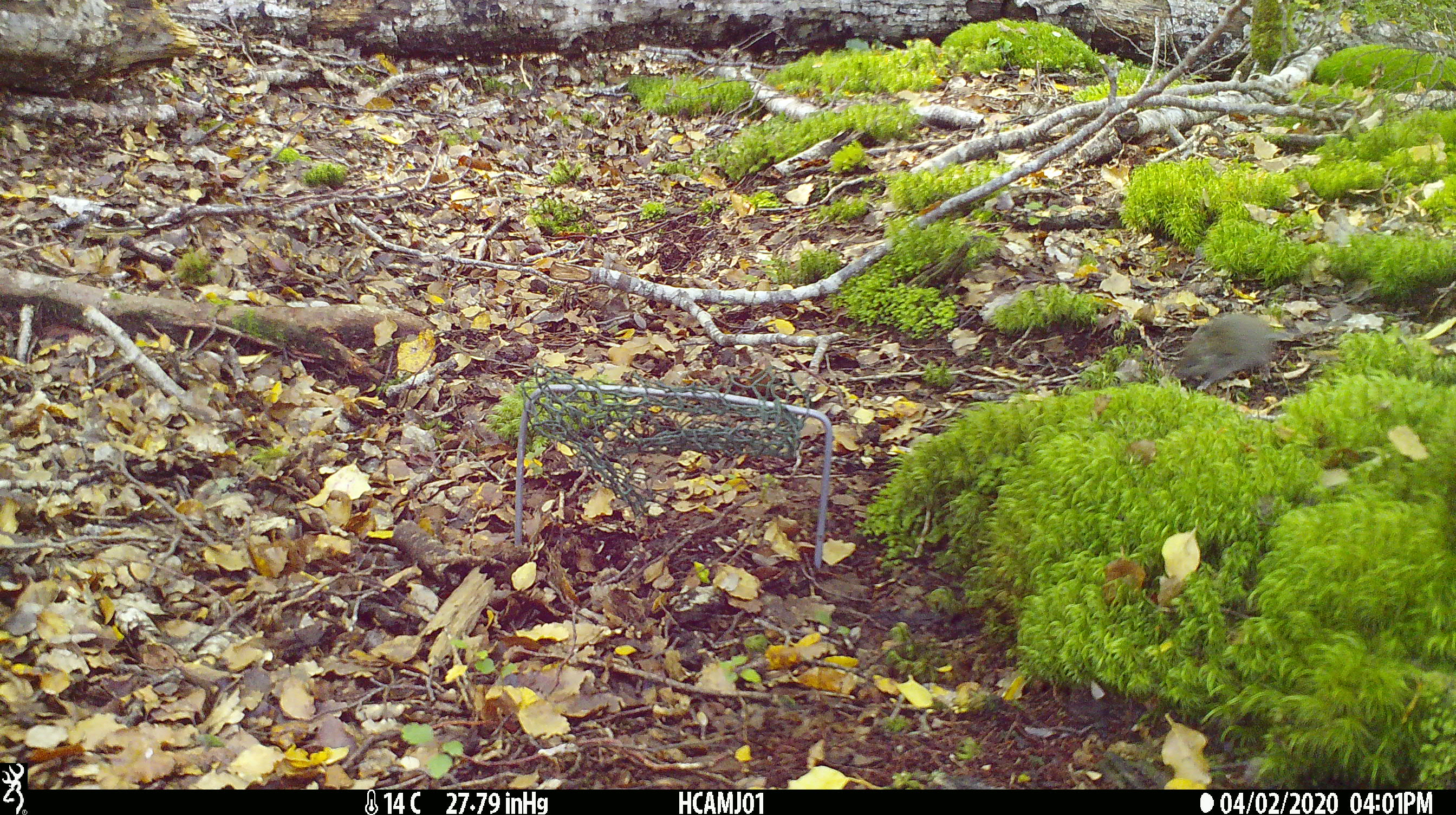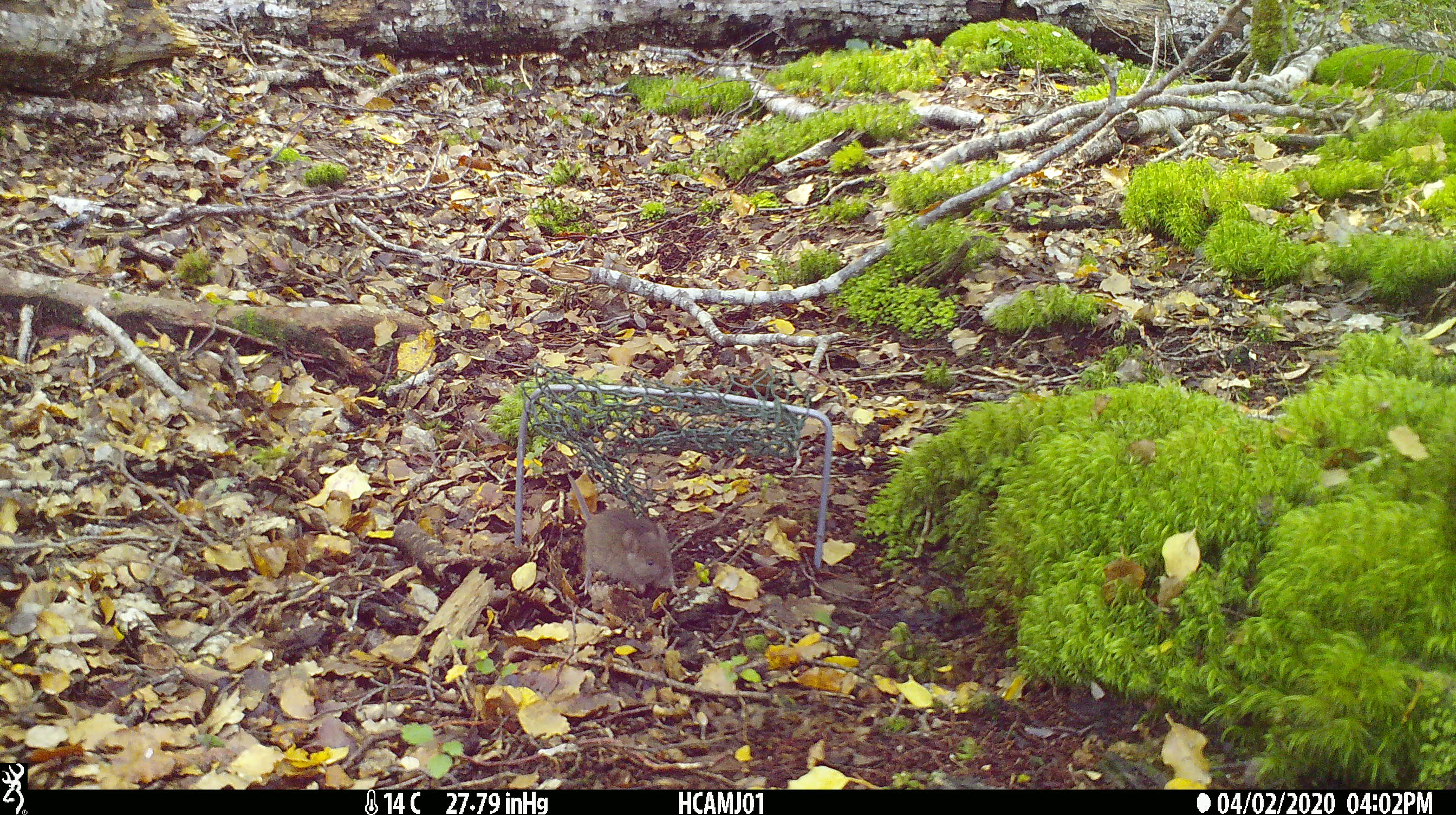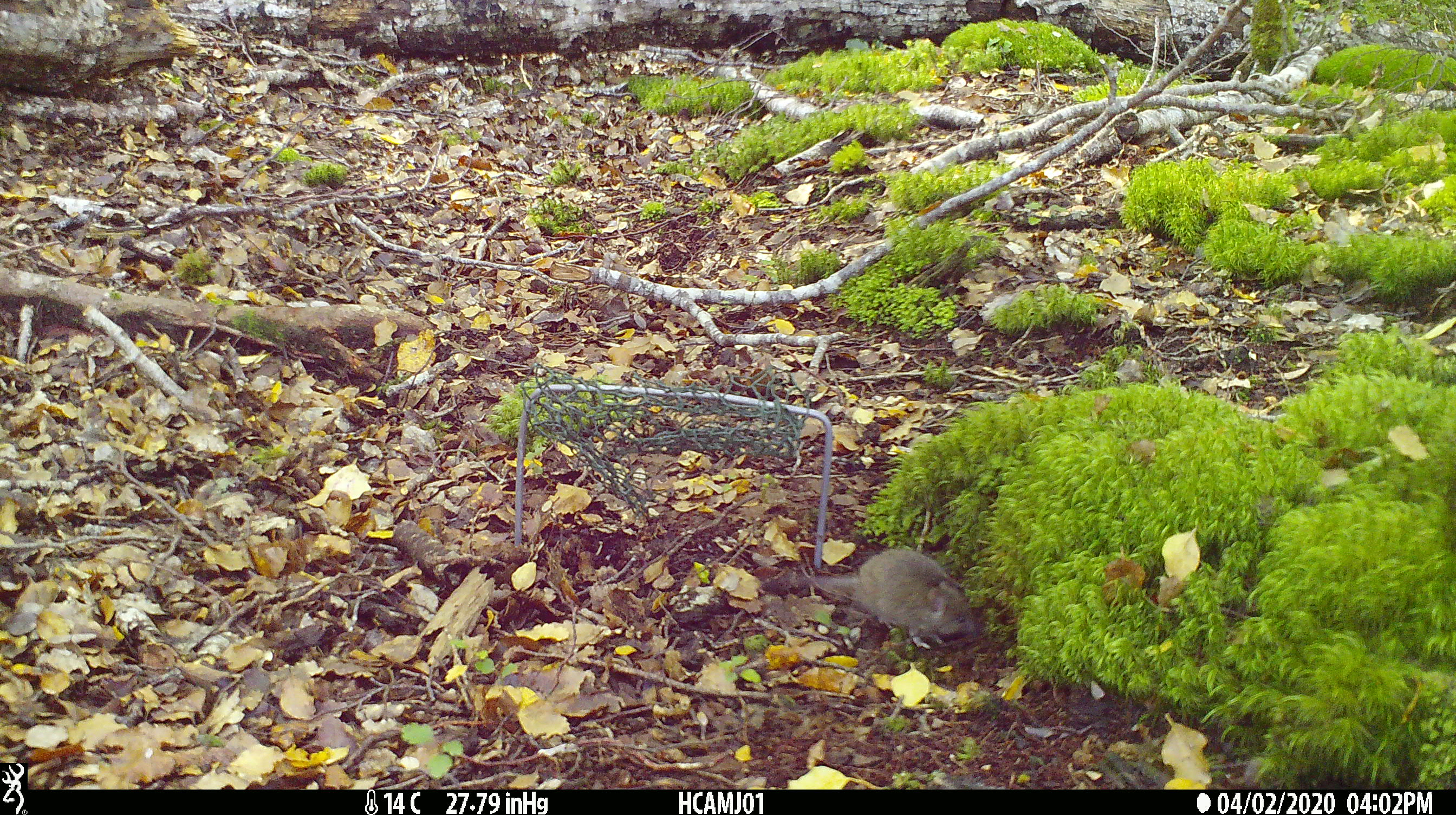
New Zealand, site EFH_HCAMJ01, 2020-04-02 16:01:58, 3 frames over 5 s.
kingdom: Animalia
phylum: Chordata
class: Mammalia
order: Rodentia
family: Muridae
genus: Mus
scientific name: Mus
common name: mouse